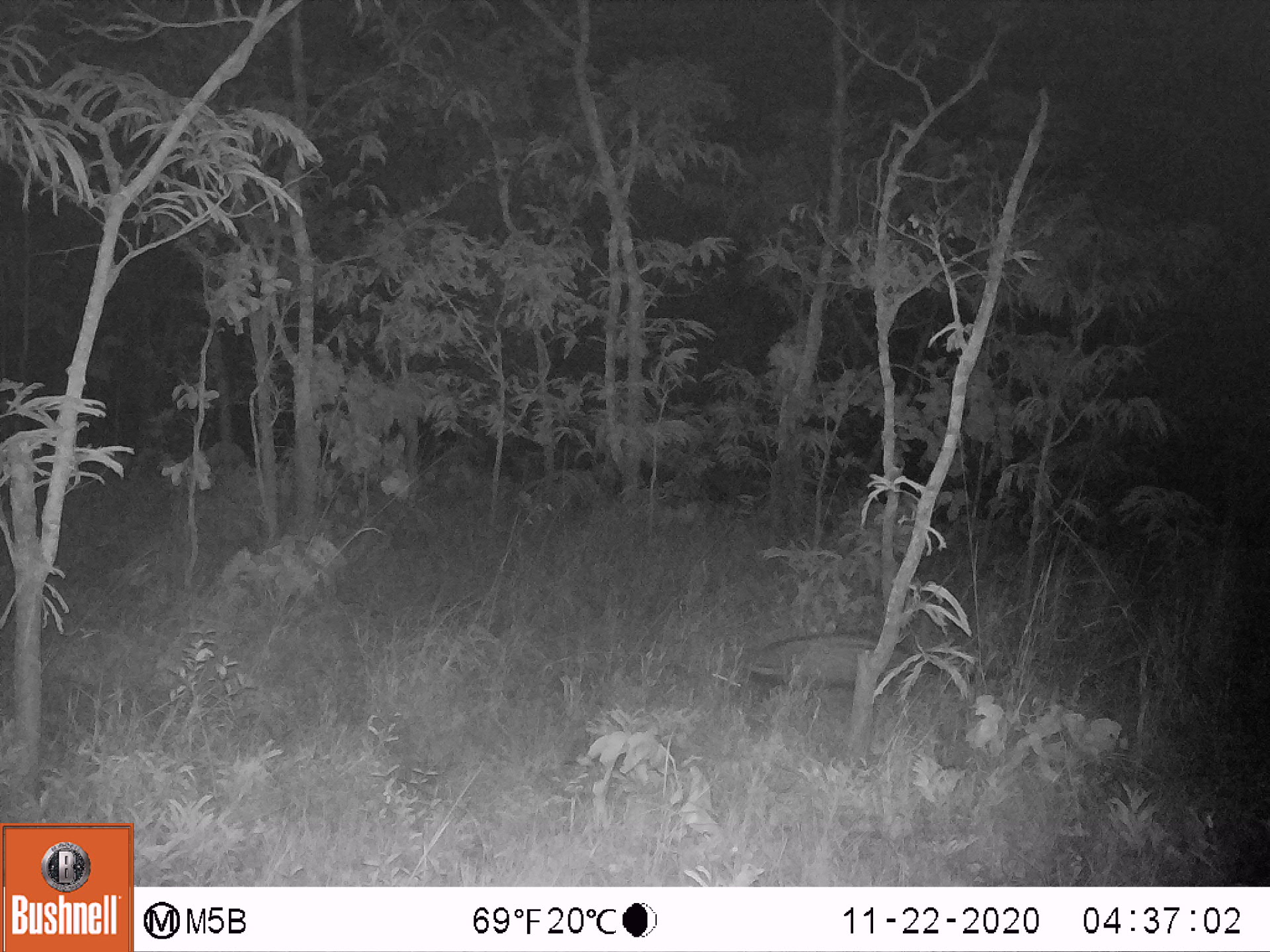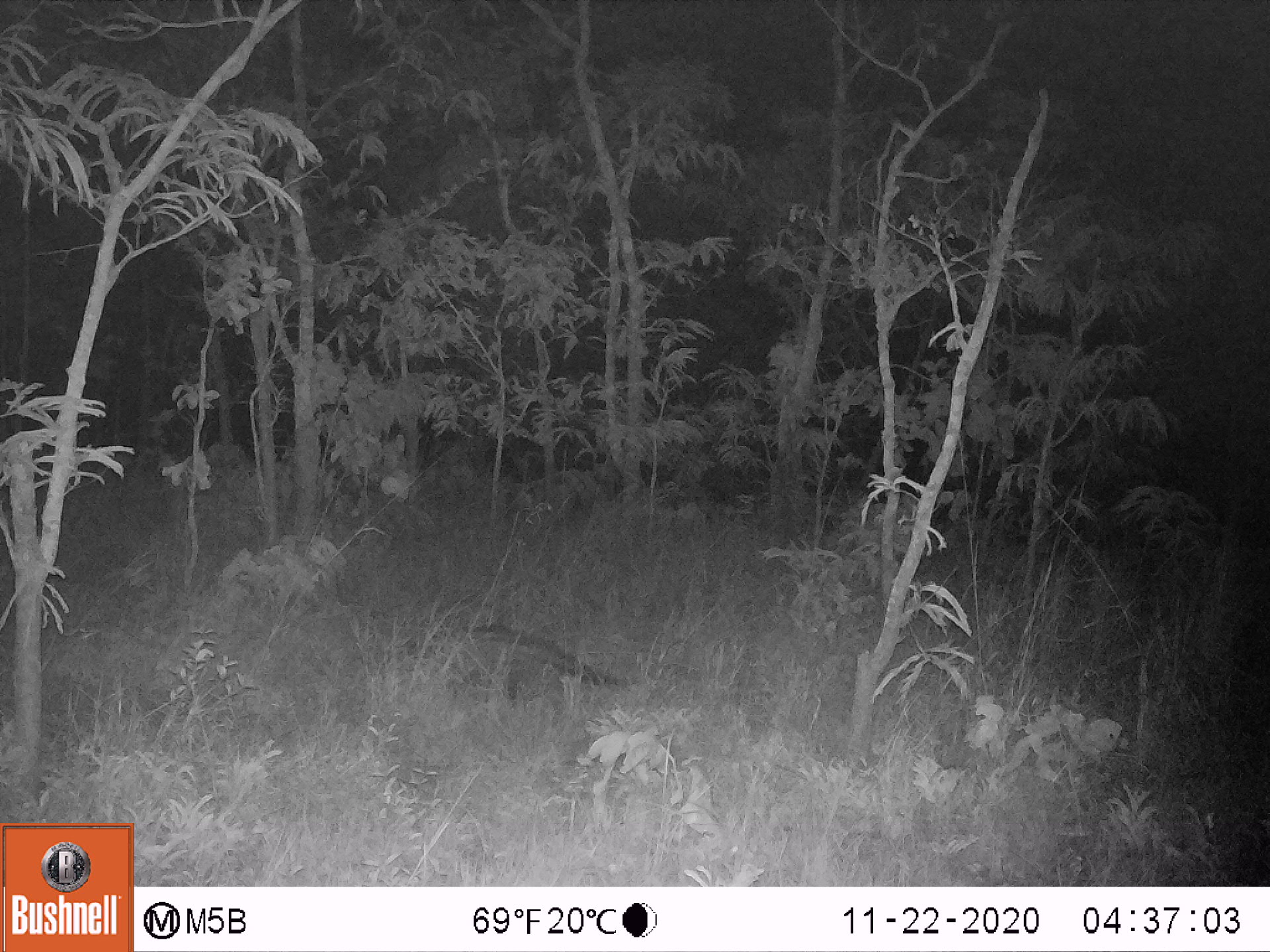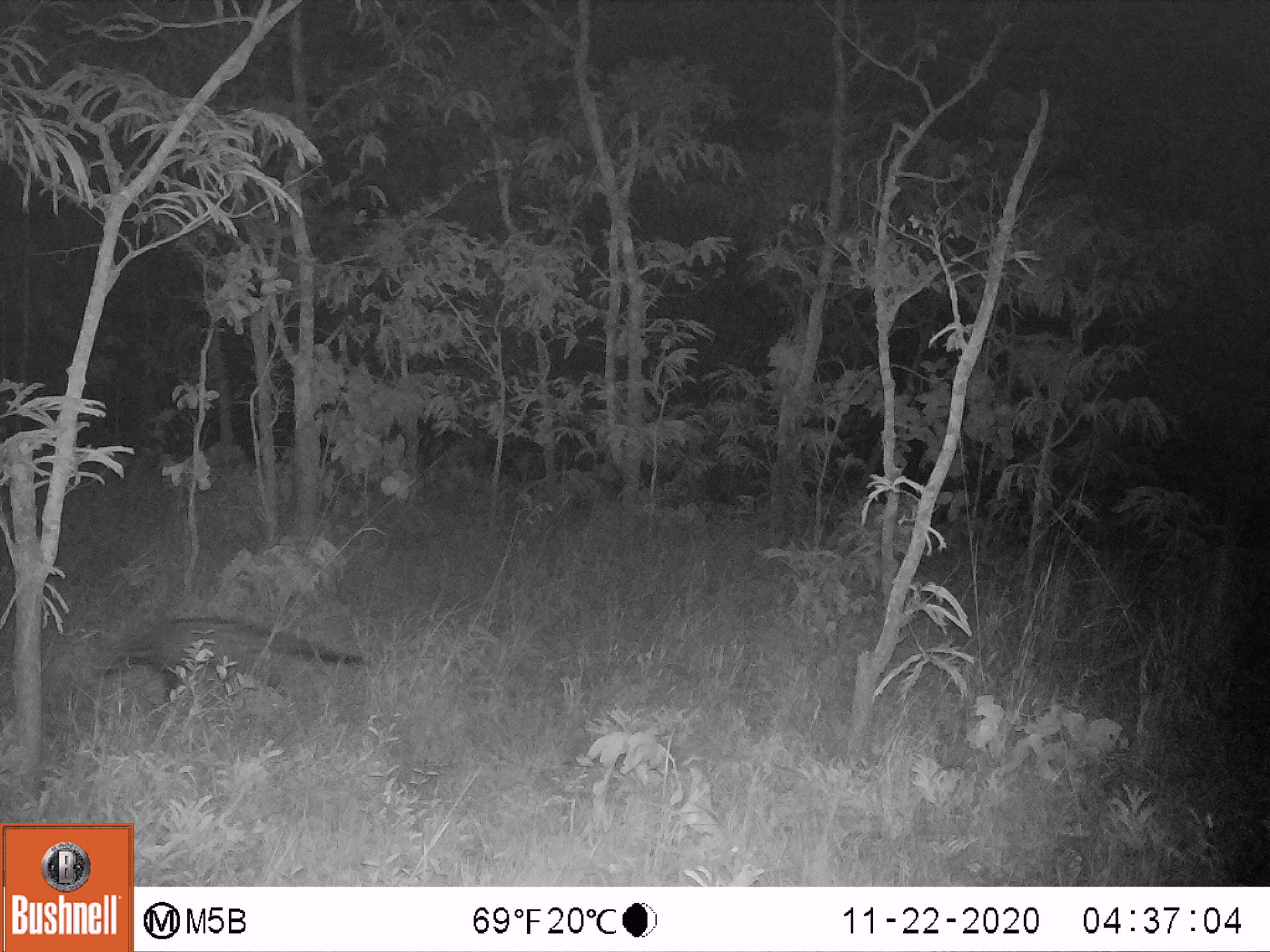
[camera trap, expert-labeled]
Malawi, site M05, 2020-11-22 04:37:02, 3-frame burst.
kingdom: Animalia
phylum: Chordata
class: Mammalia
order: Carnivora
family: Viverridae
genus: Civettictis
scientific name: Civettictis civetta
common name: african civet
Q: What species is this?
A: African civet (Civettictis civetta).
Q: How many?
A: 1.